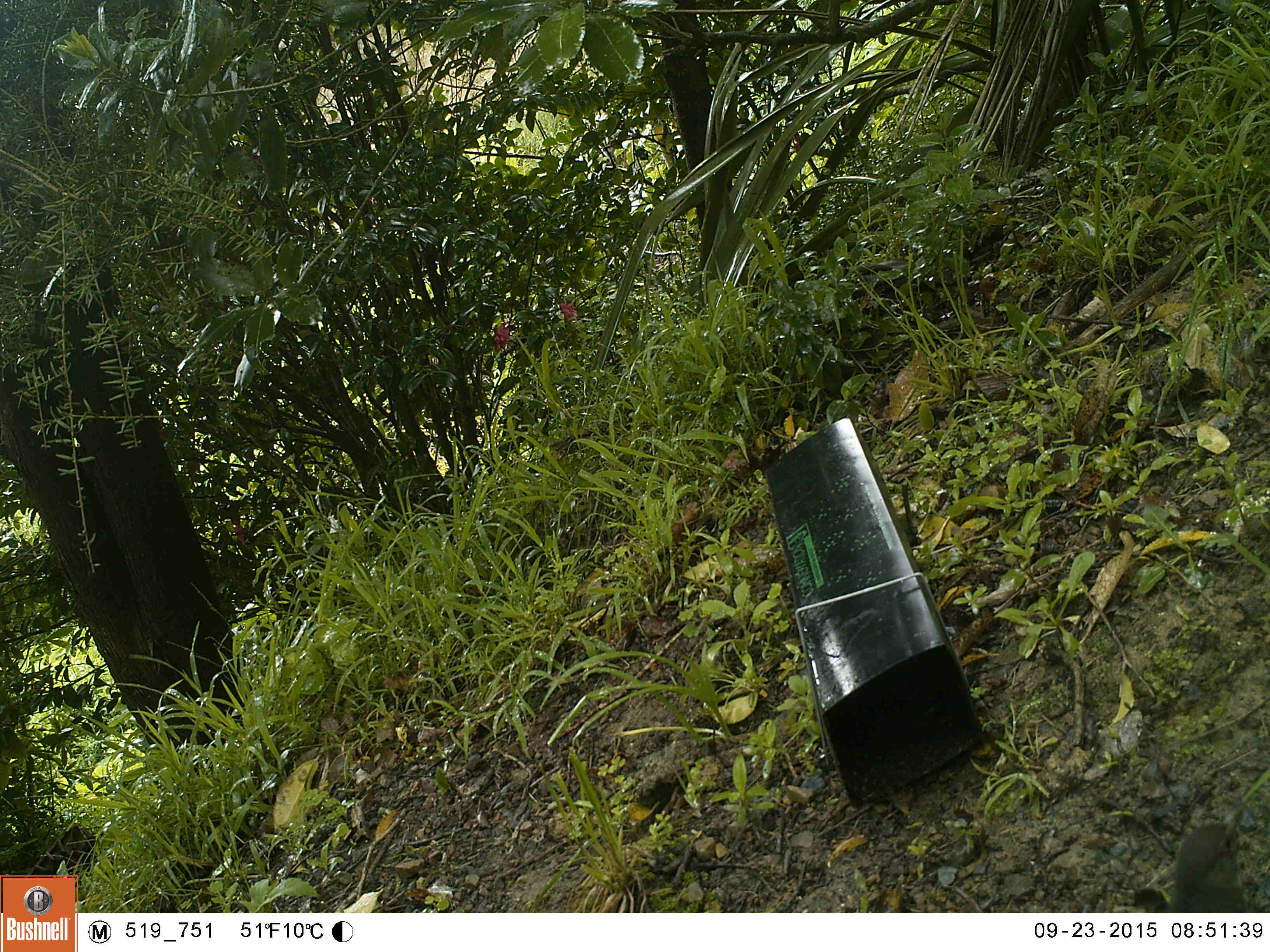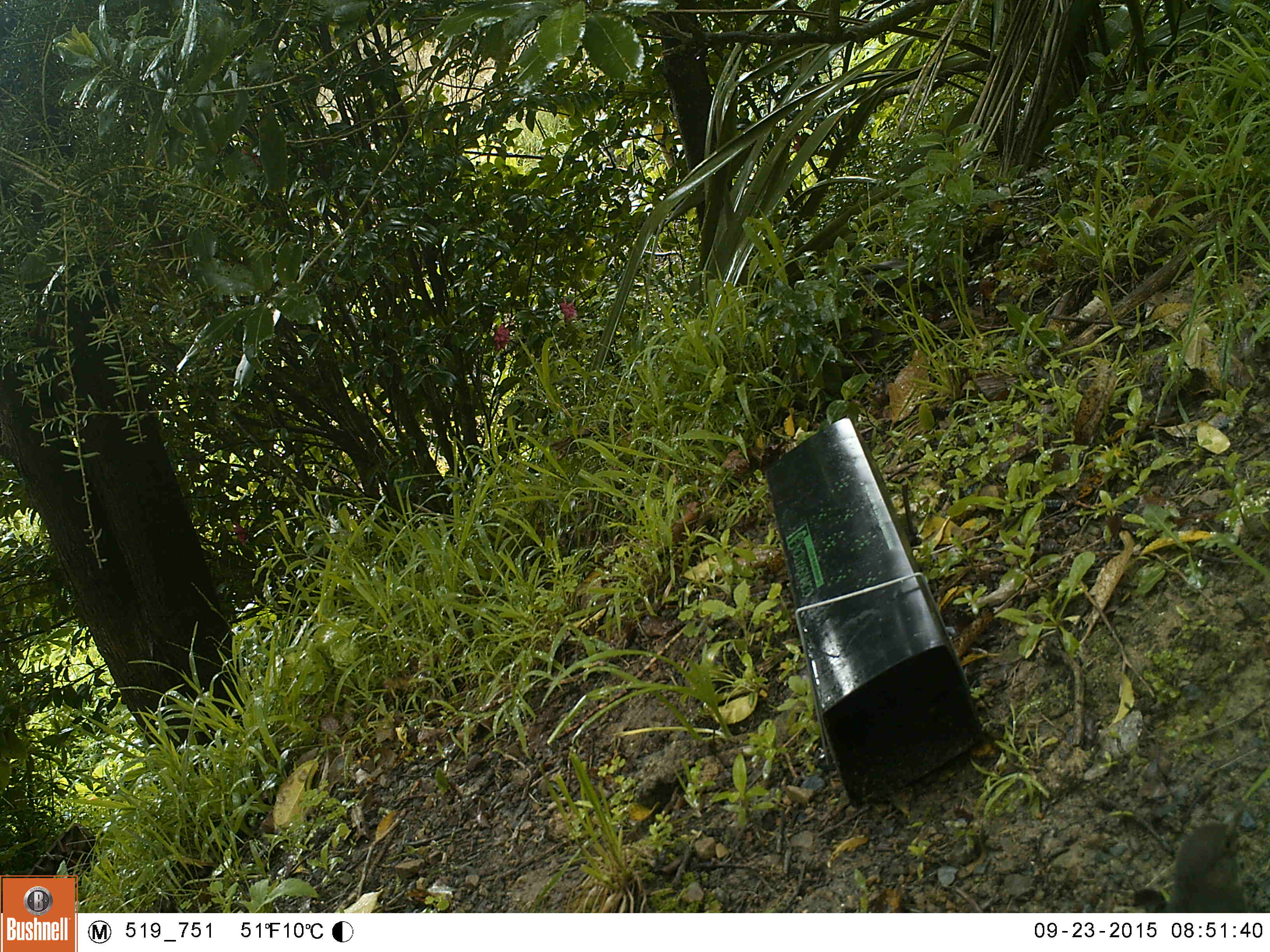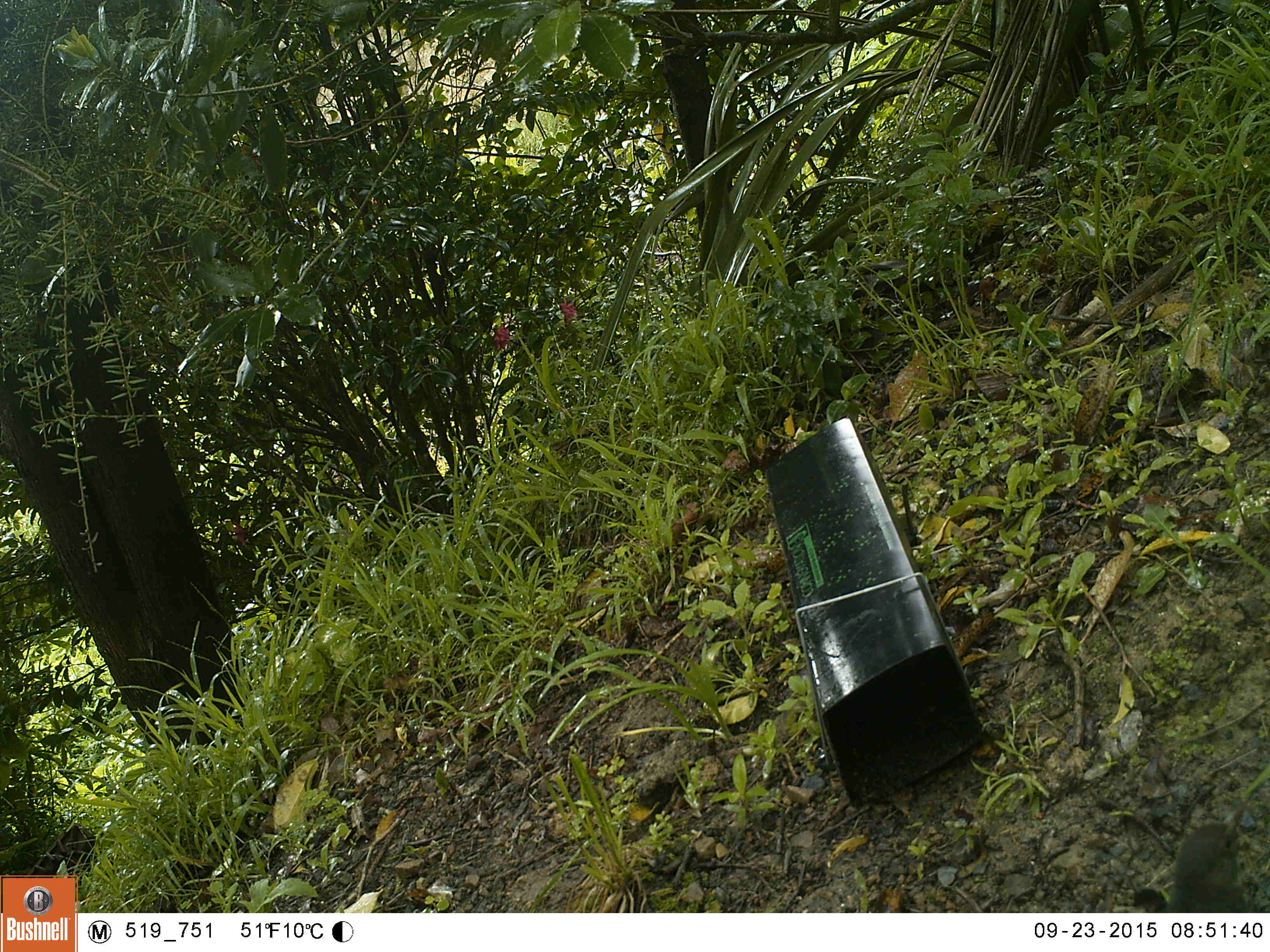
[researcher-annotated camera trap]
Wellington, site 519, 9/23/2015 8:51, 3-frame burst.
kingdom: Animalia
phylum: Chordata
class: Aves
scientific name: Aves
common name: bird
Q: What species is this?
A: Bird (Aves).